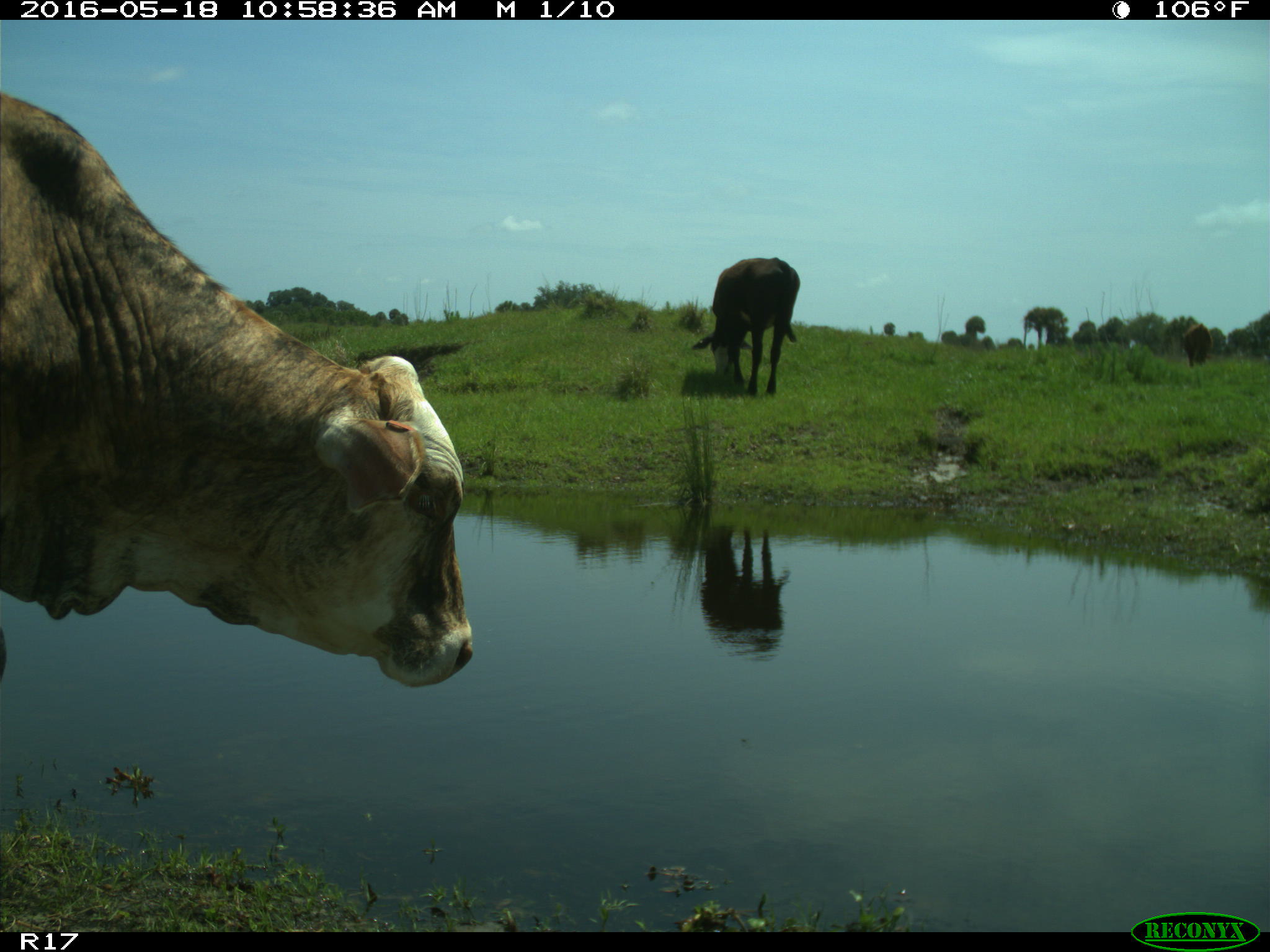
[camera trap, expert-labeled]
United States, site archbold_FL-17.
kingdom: Animalia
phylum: Chordata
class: Mammalia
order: Artiodactyla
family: Bovidae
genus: Bos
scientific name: Bos taurus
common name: domestic cow